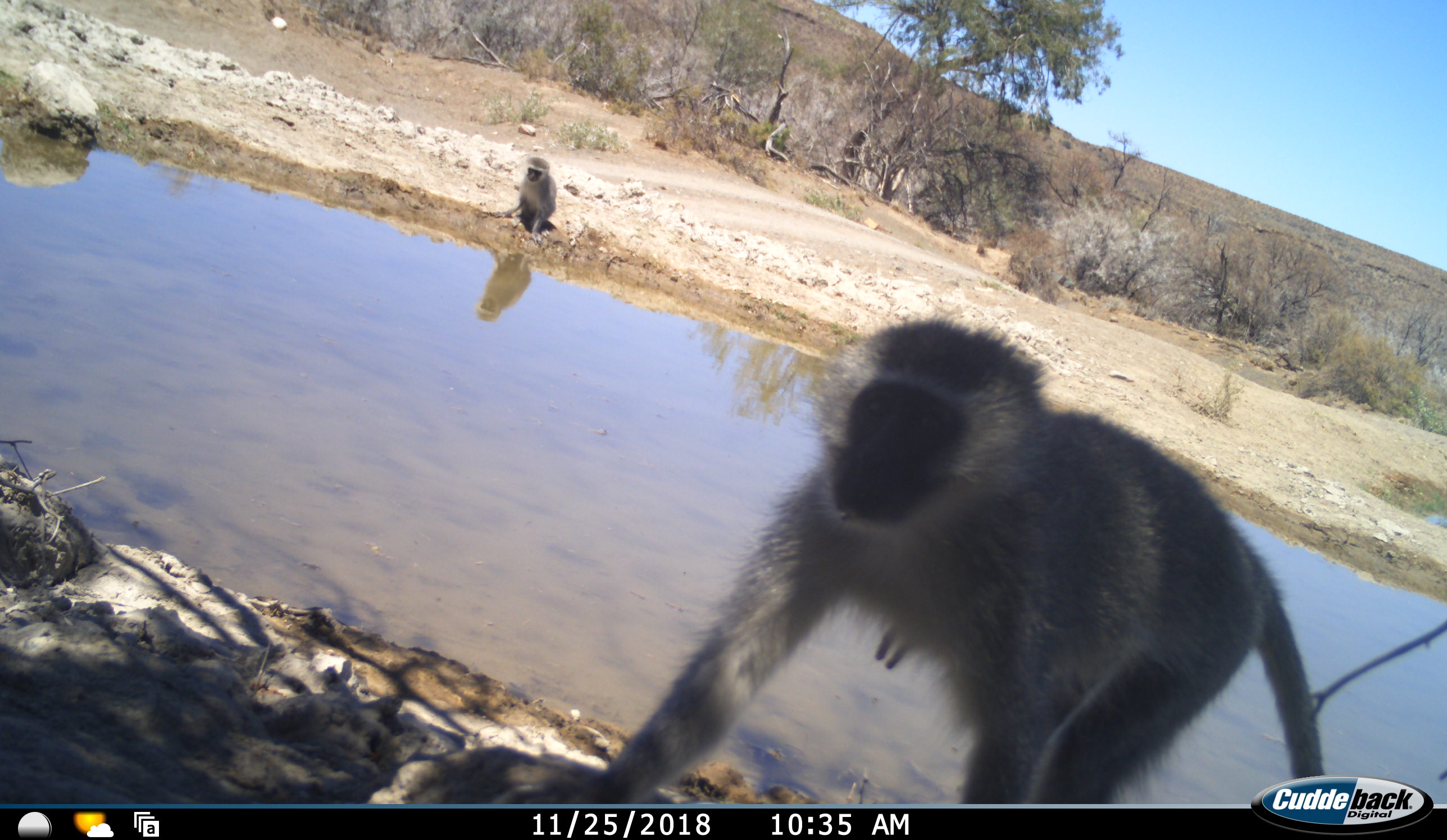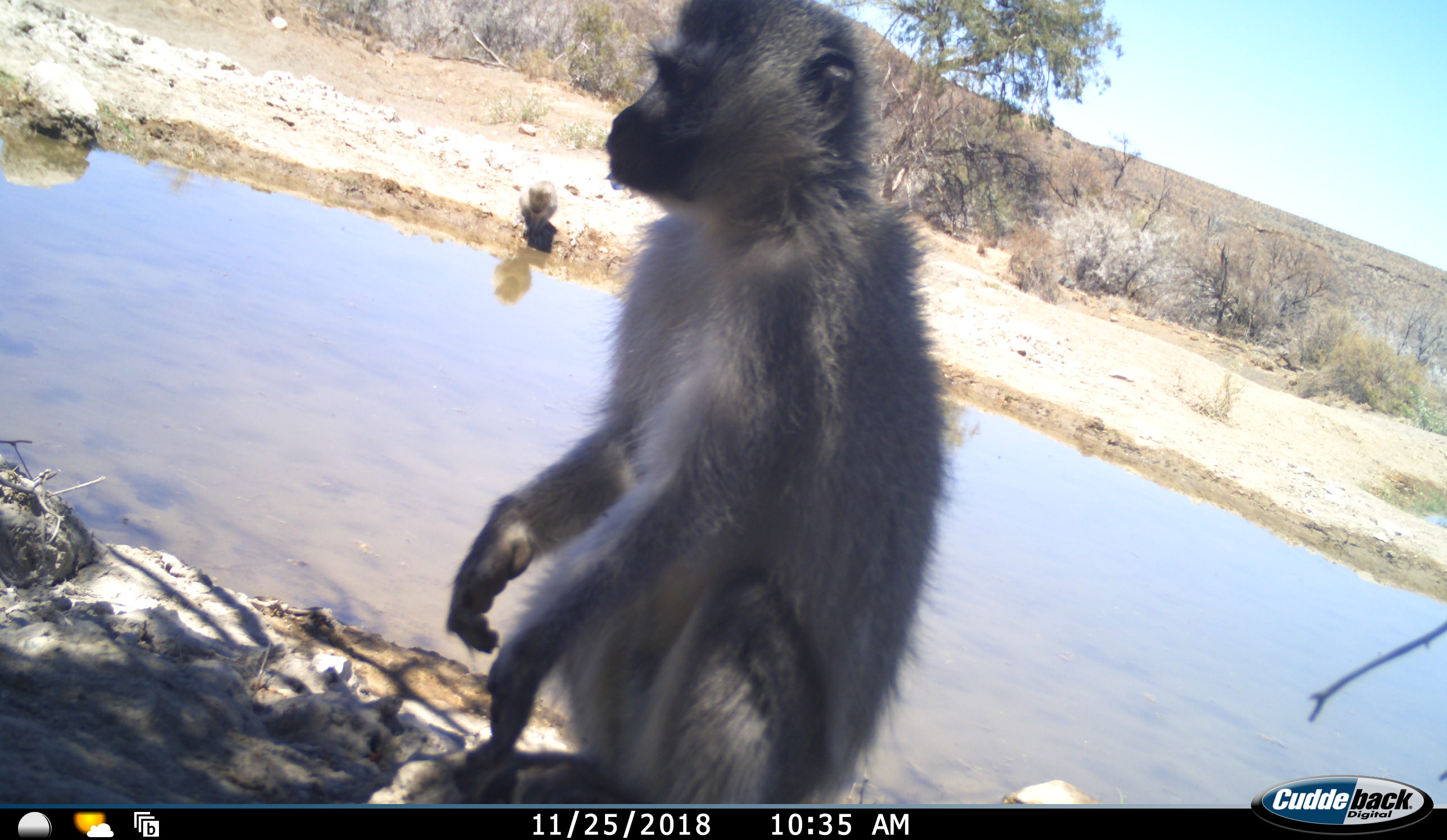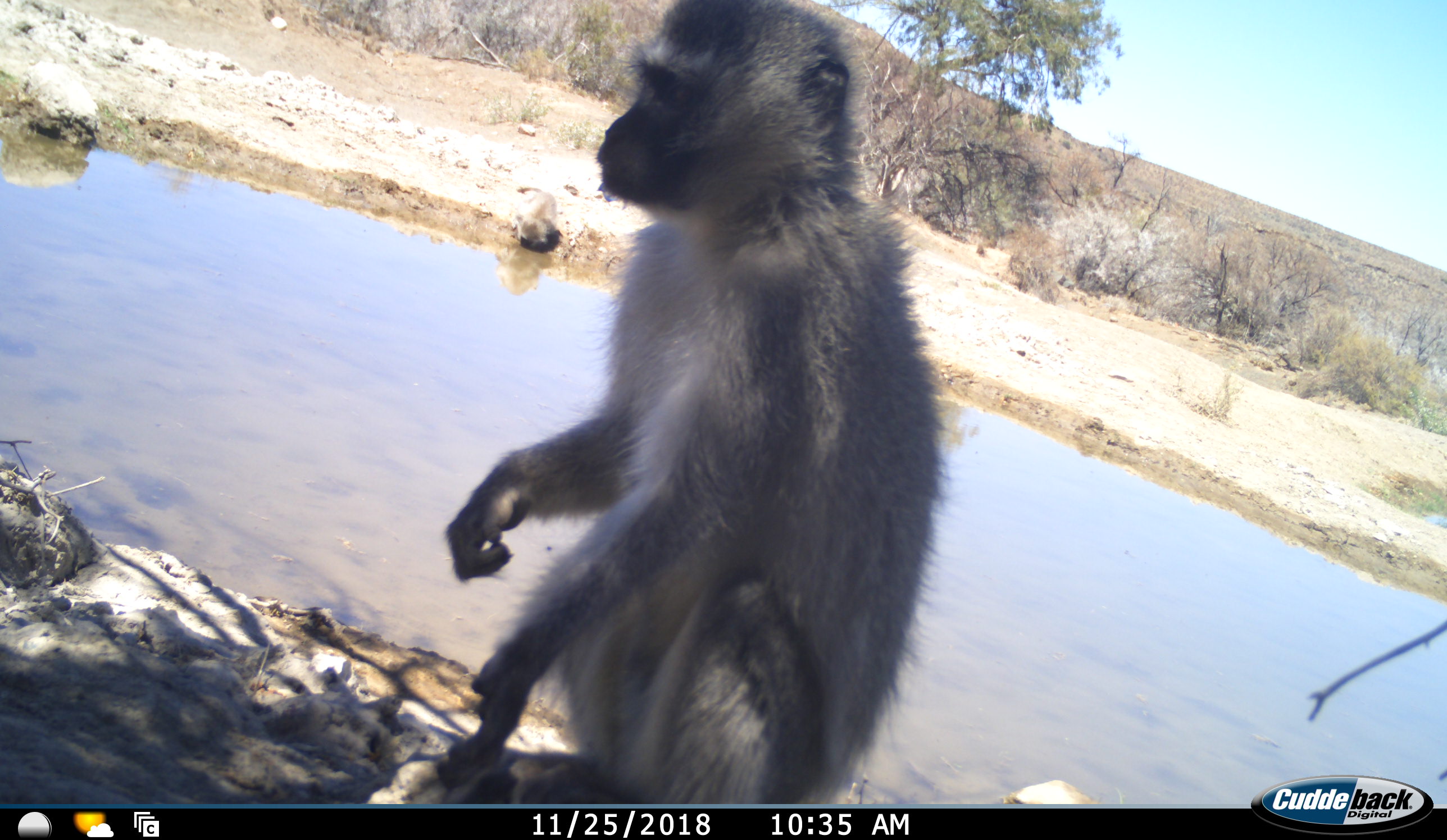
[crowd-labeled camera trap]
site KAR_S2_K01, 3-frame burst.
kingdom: Animalia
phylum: Chordata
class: Mammalia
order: Primates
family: Cercopithecidae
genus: Chlorocebus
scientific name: Chlorocebus pygerythrus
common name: vervet monkey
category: monkeyvervet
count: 2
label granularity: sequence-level